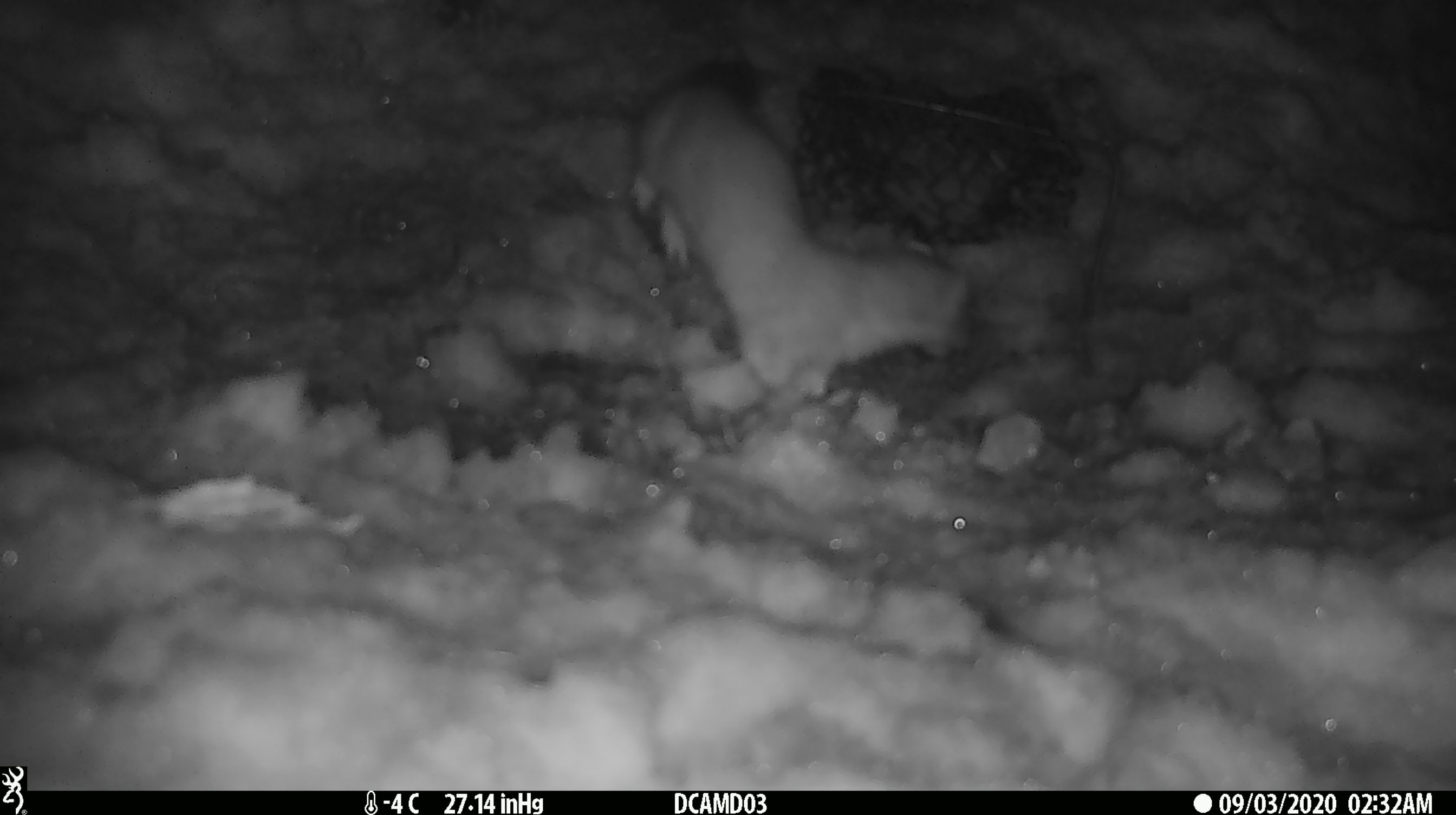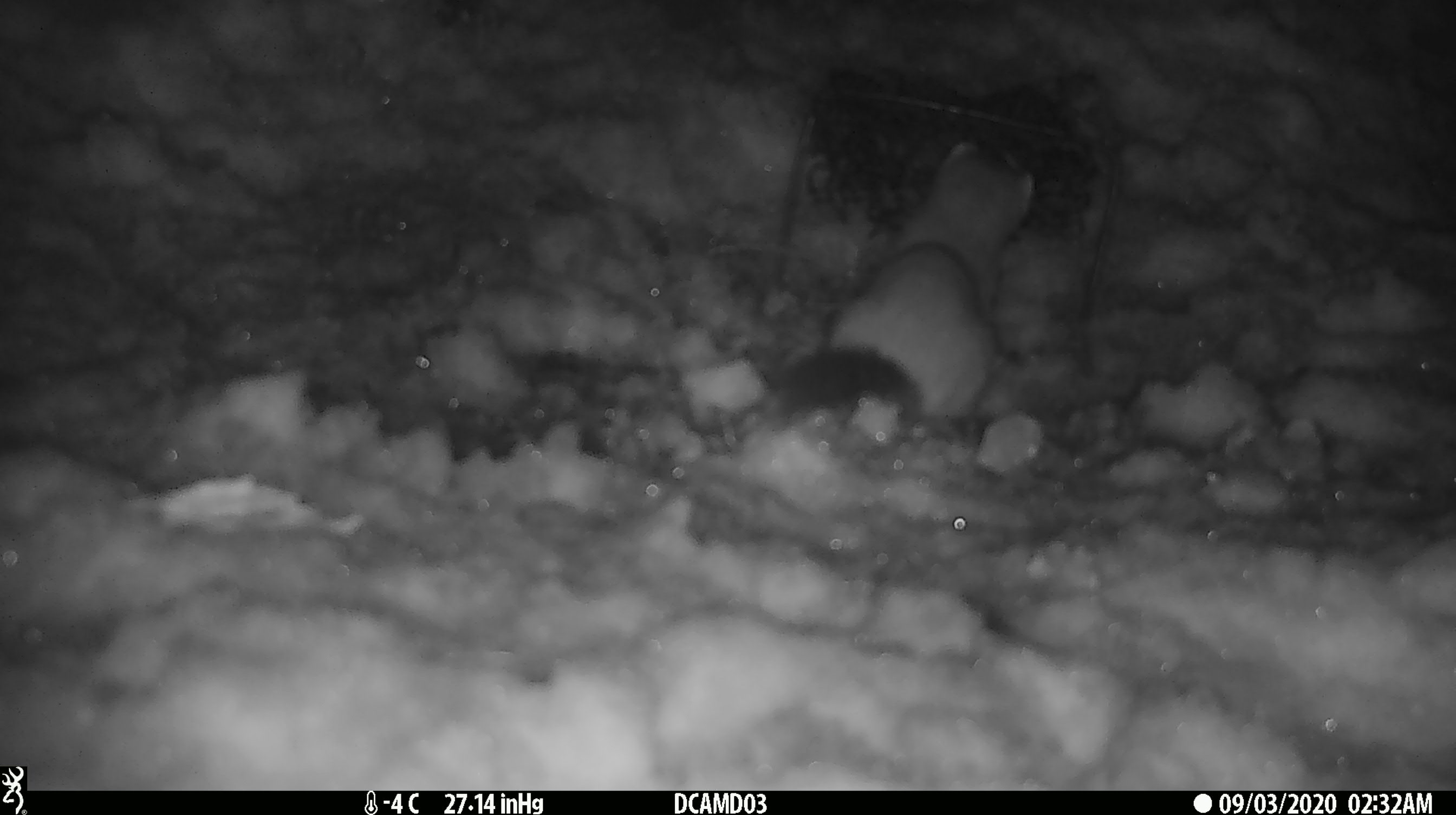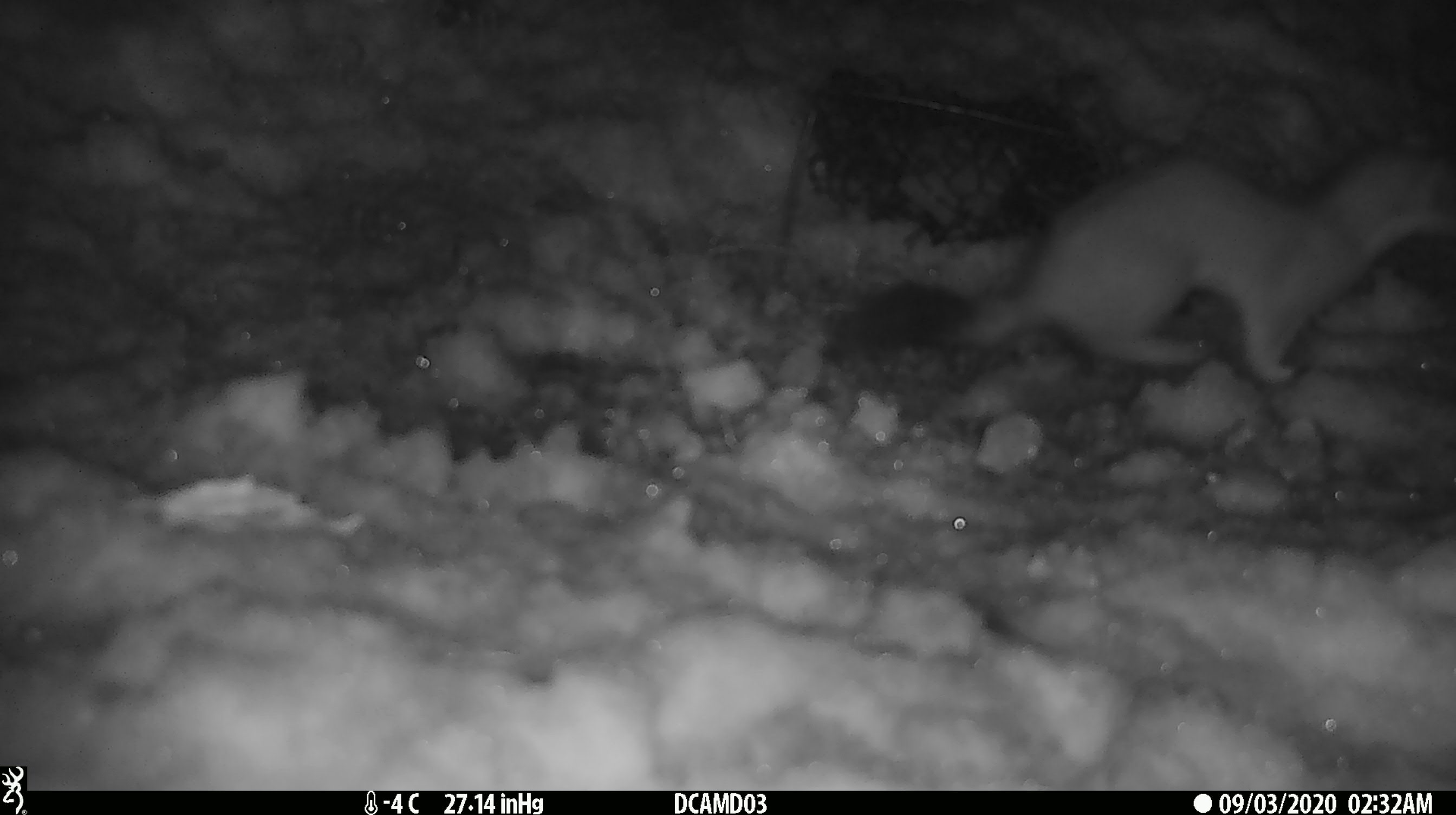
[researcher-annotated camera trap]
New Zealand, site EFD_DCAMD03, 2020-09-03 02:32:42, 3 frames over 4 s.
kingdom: Animalia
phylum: Chordata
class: Mammalia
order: Carnivora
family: Mustelidae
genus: Mustela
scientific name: Mustela erminea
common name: stoat